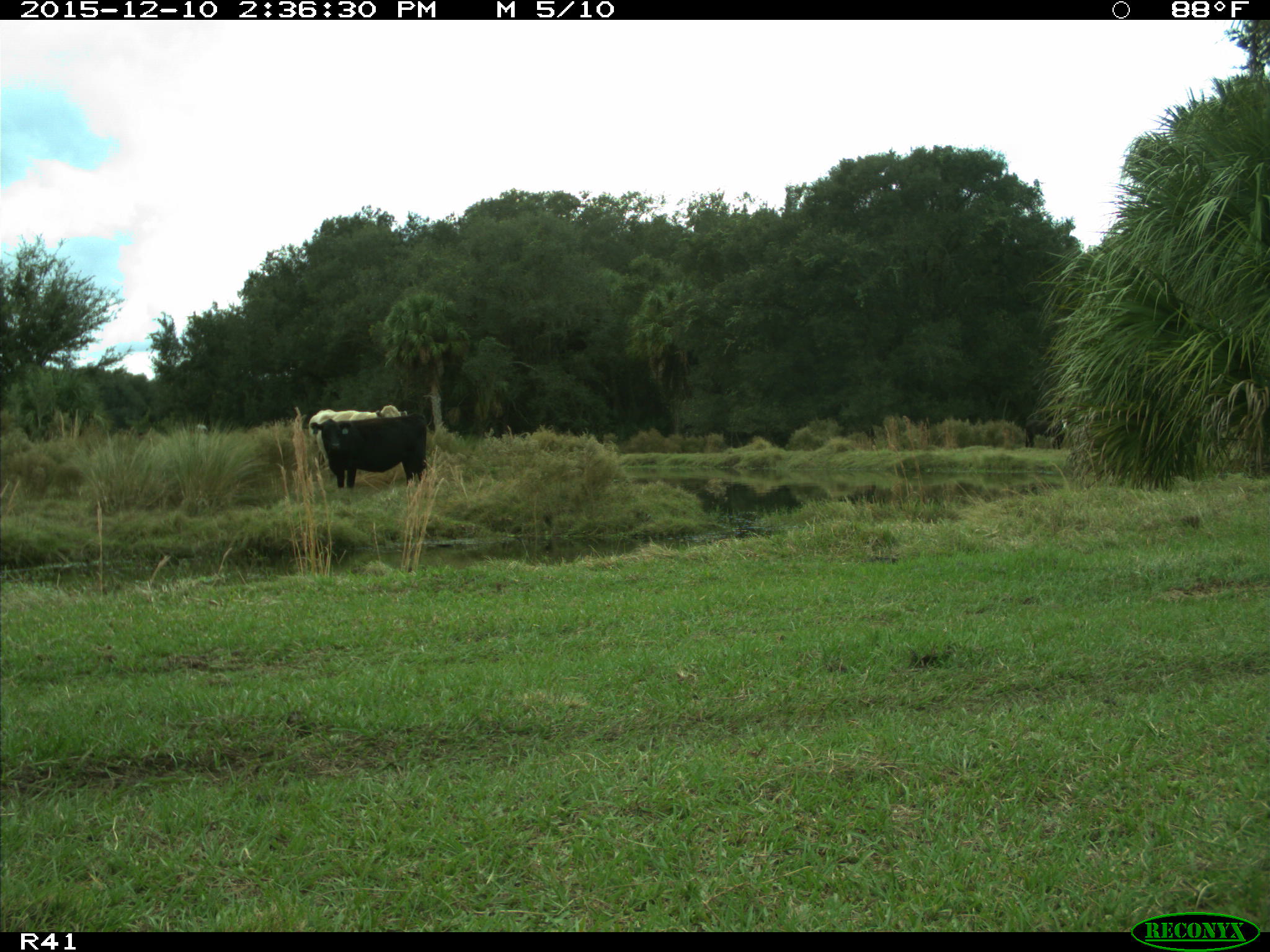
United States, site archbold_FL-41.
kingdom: Animalia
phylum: Chordata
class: Mammalia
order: Artiodactyla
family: Bovidae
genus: Bos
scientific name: Bos taurus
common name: domestic cow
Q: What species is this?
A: Bos taurus (domestic cow).